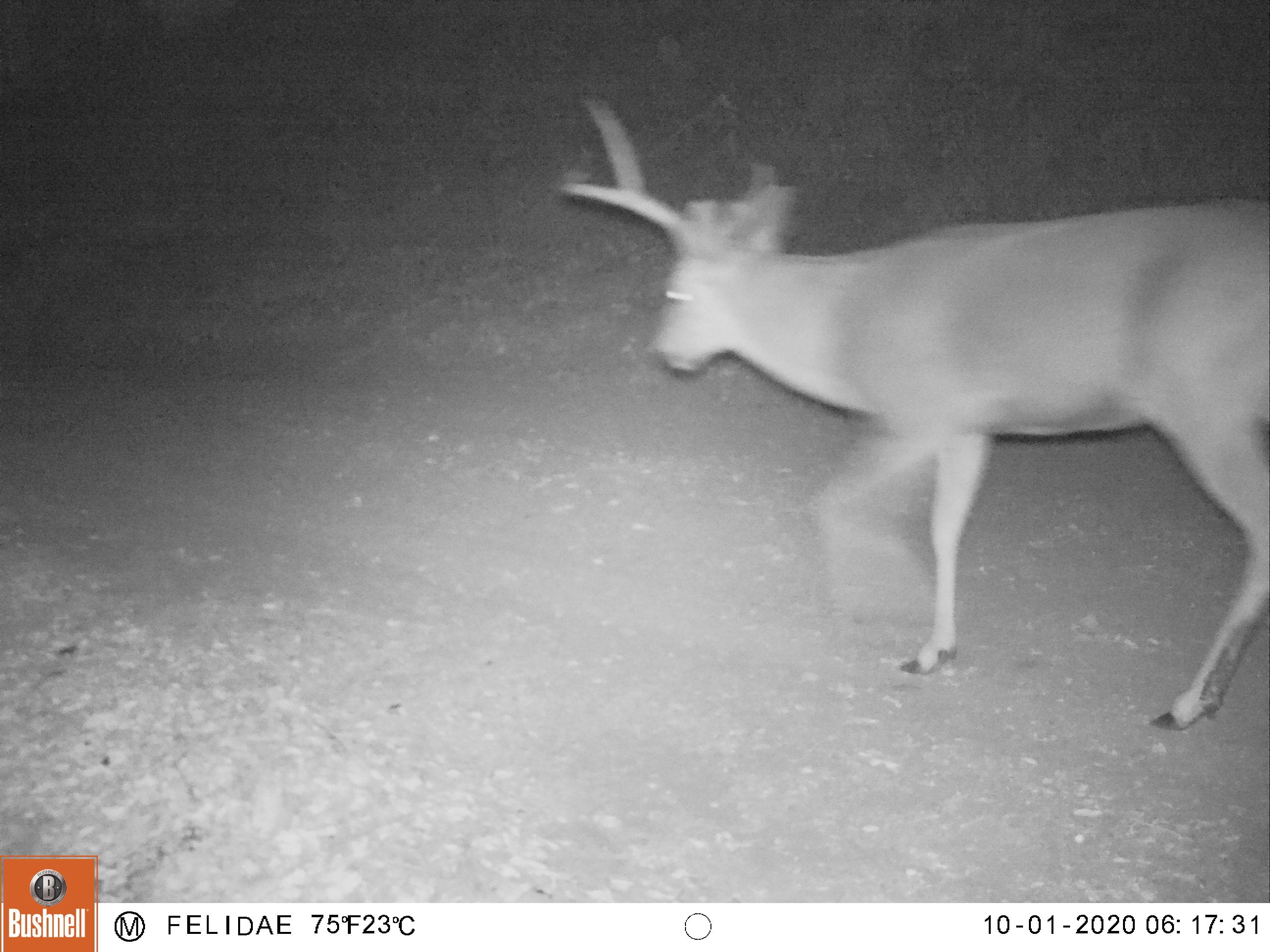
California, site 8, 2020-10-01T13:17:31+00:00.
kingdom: Animalia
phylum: Chordata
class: Mammalia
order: Artiodactyla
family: Cervidae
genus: Odocoileus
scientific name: Odocoileus hemionus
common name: mule deer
Mule deer (Odocoileus hemionus).